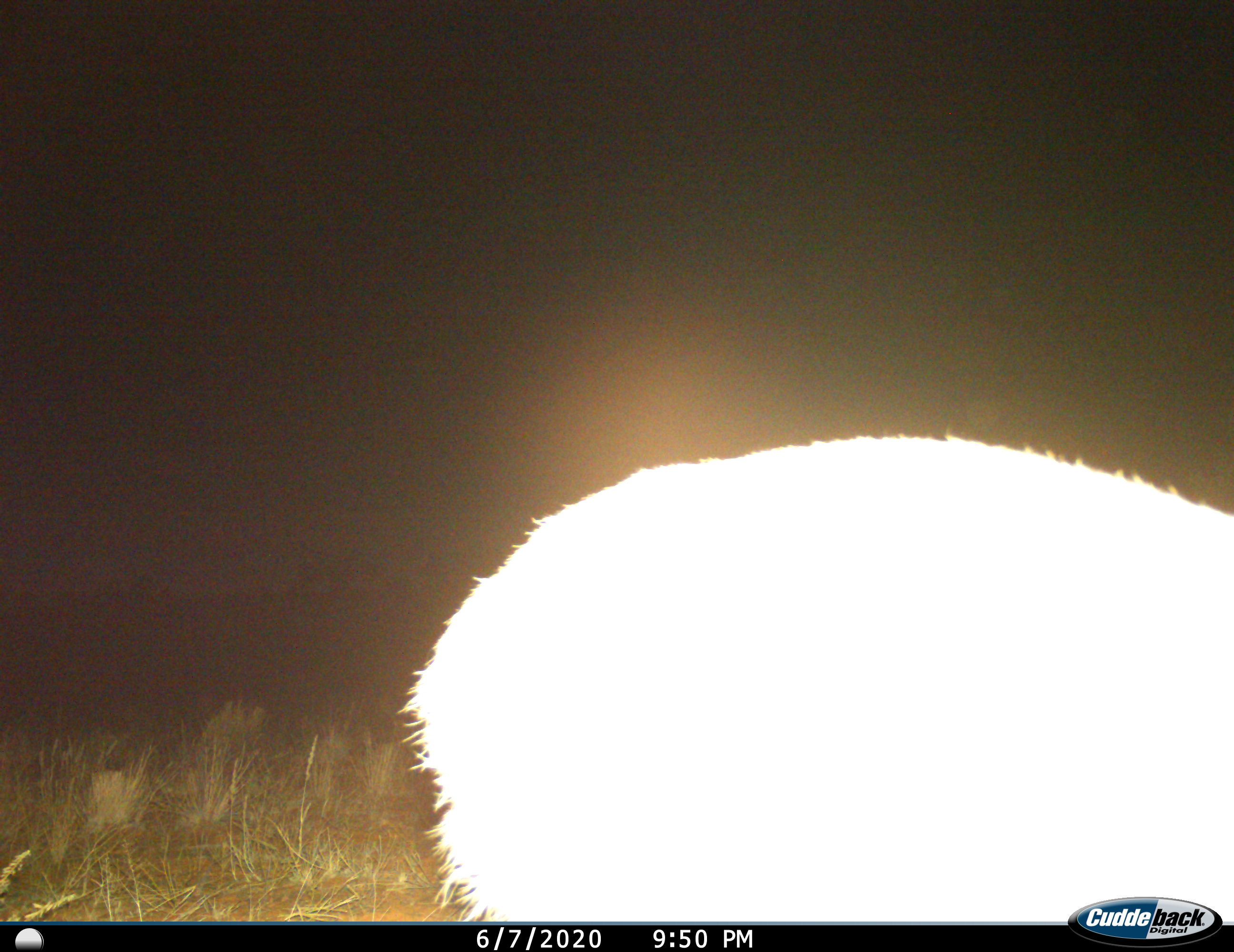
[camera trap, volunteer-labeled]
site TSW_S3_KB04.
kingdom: Animalia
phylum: Chordata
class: Mammalia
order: Artiodactyla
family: Bovidae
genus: Sylvicapra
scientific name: Sylvicapra grimmia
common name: common duiker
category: duikercommongrey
Duikercommongrey (common duiker) (Sylvicapra grimmia), count 1. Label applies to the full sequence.